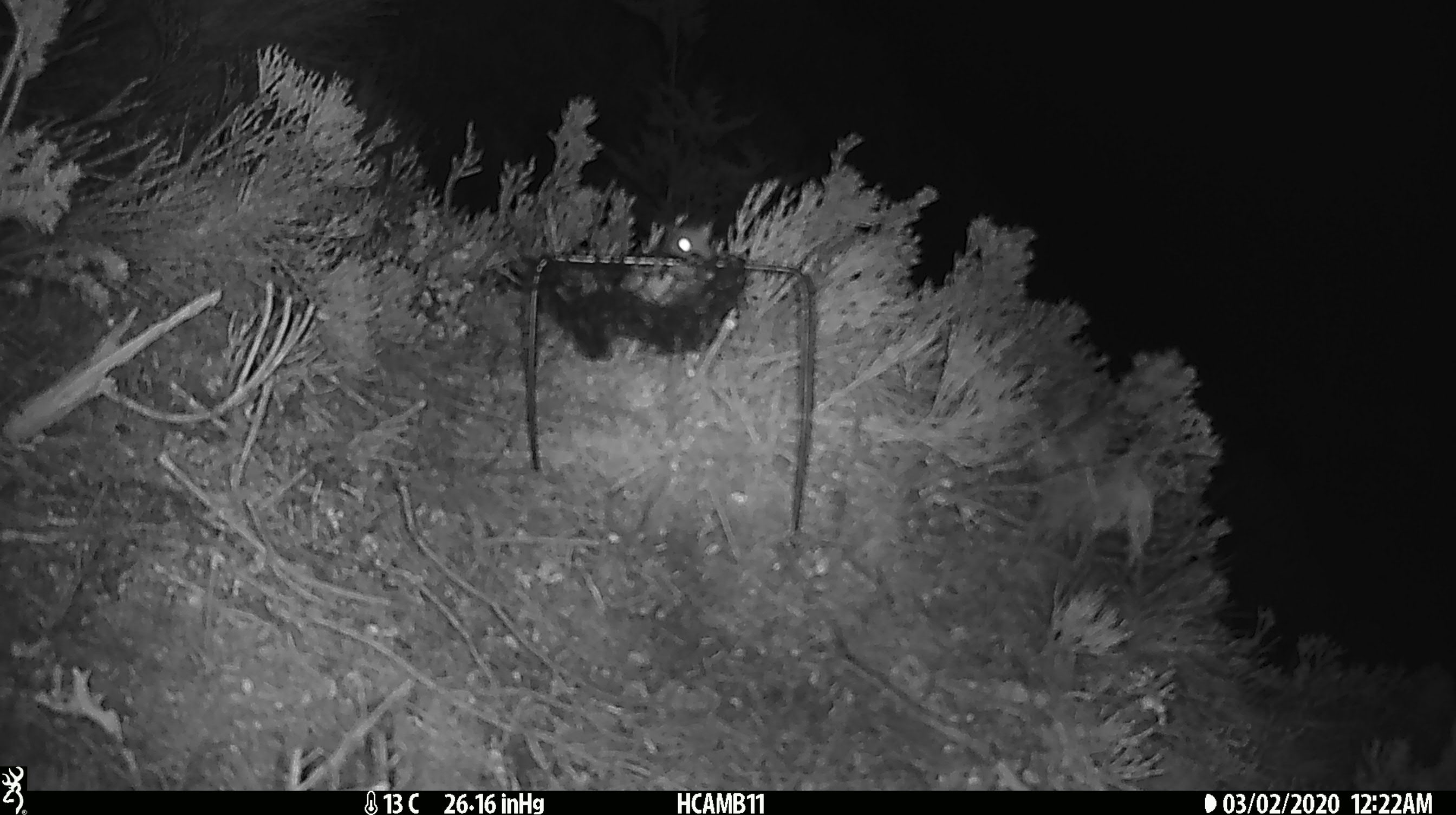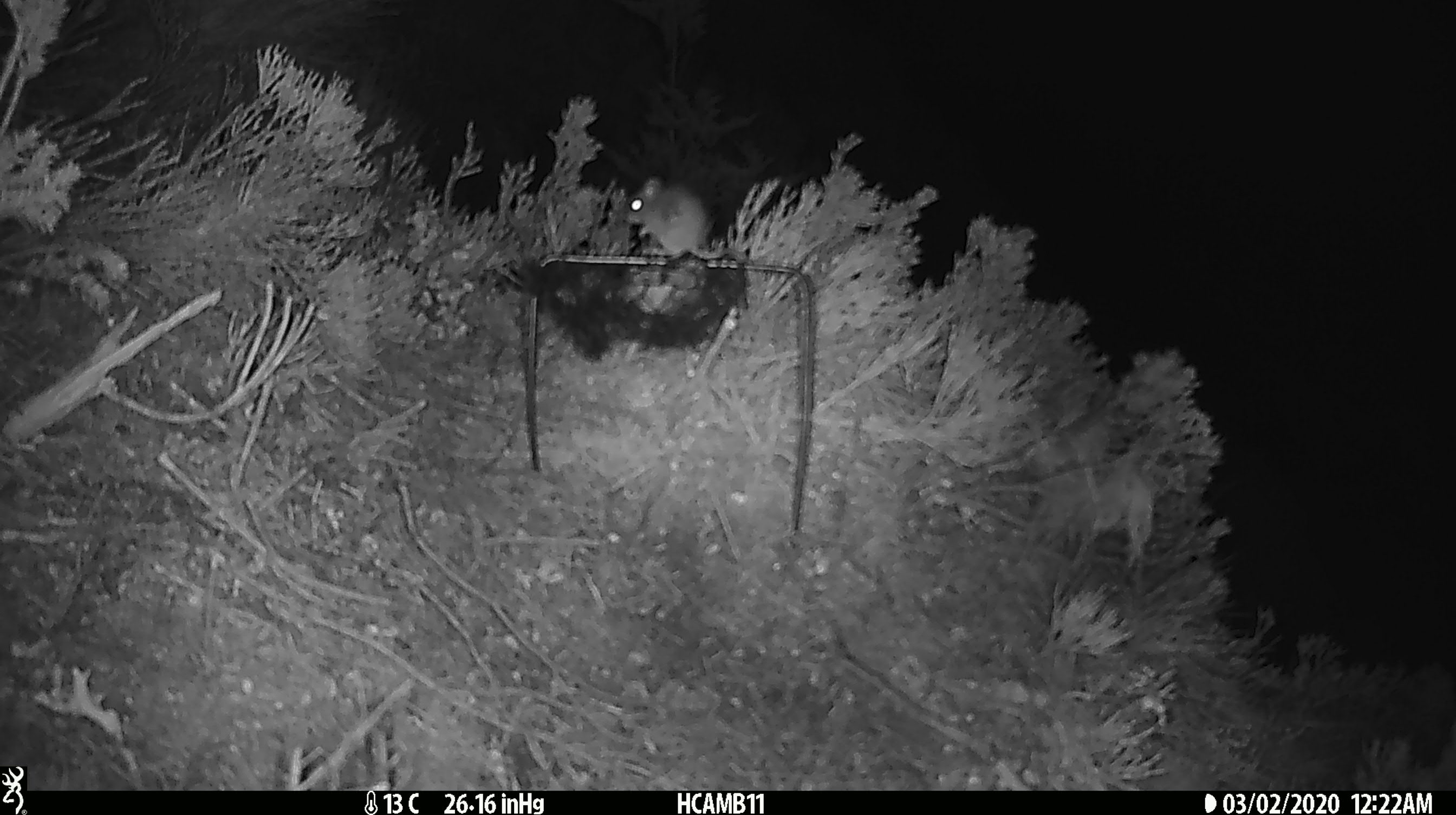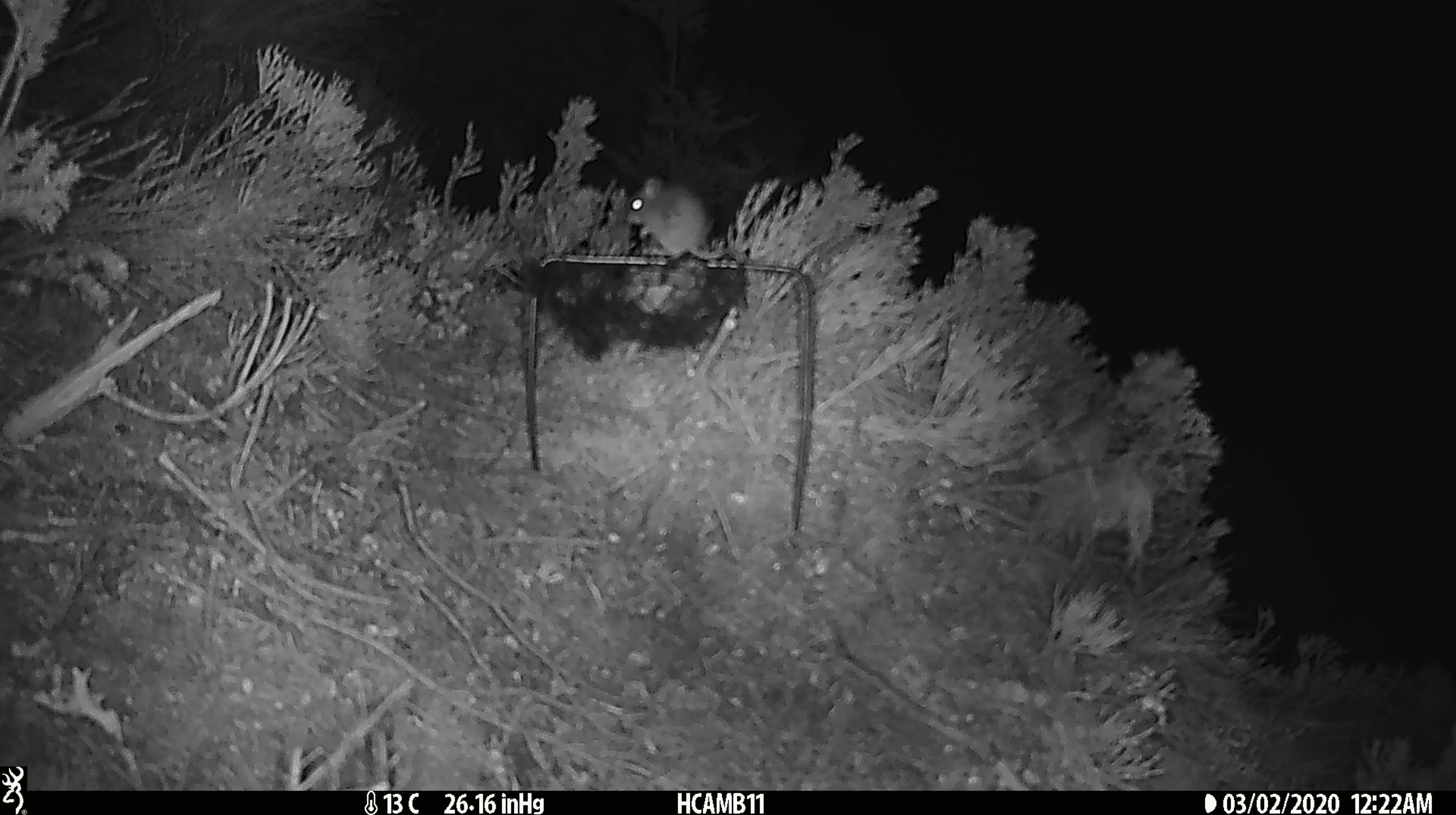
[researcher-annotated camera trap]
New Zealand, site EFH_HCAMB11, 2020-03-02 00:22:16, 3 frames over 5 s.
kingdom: Animalia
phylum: Chordata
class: Mammalia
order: Rodentia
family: Muridae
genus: Mus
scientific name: Mus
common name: mouse